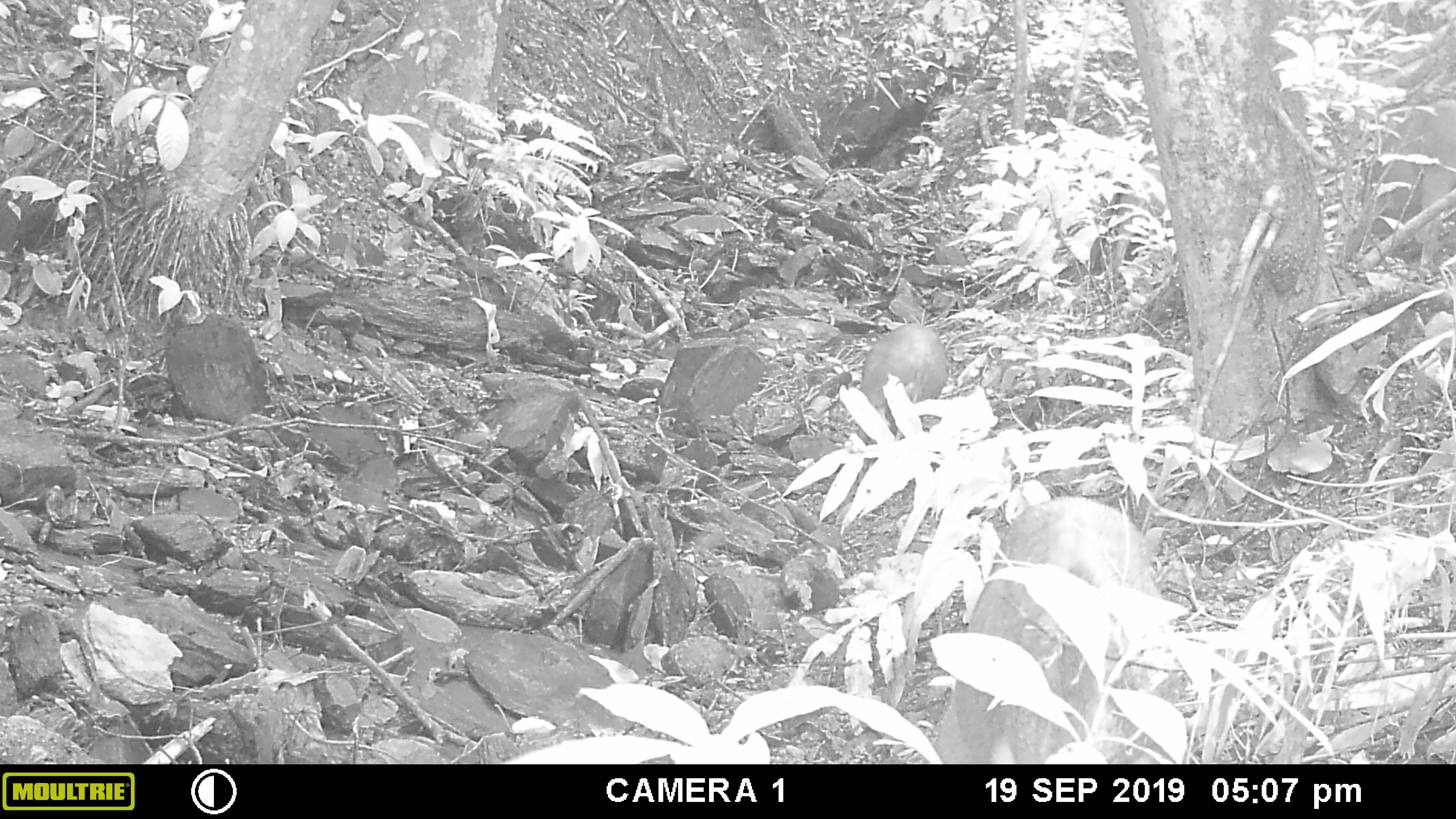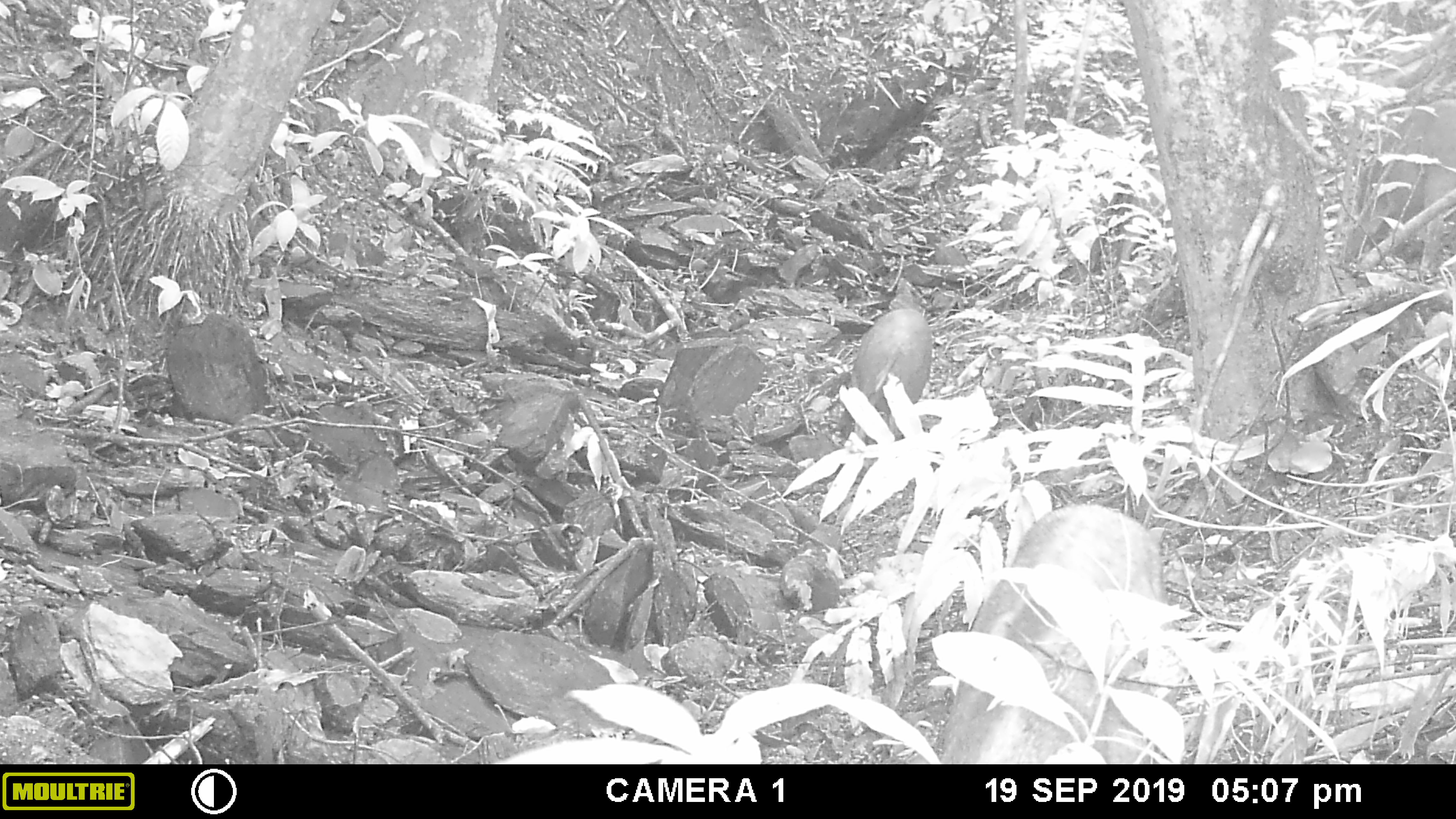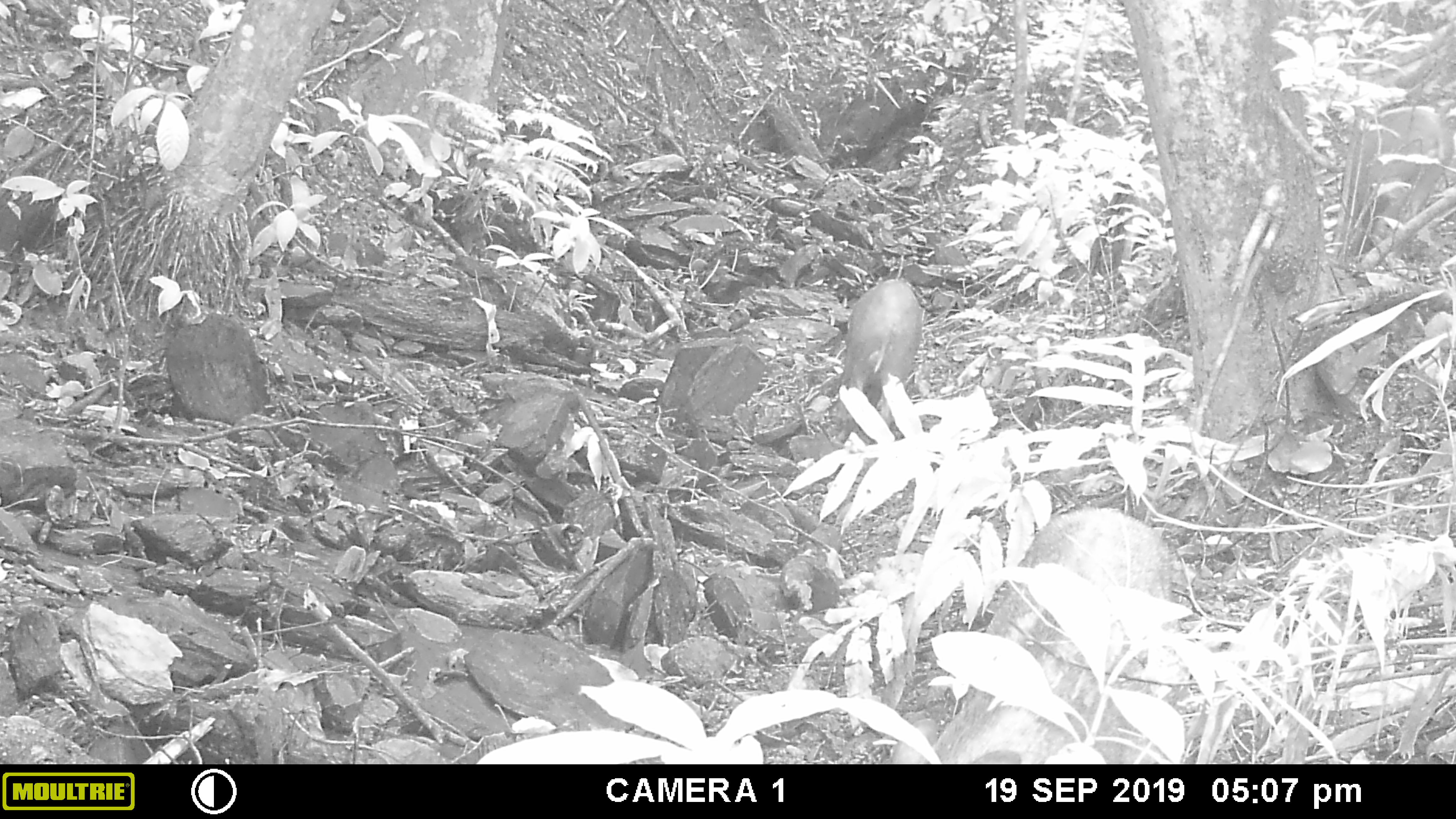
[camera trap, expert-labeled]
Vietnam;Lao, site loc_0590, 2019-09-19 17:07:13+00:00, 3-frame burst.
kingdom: Animalia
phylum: Chordata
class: Mammalia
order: Artiodactyla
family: Suidae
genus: Sus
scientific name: Sus scrofa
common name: eurasian wild pig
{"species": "eurasian wild pig (Sus scrofa)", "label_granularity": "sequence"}